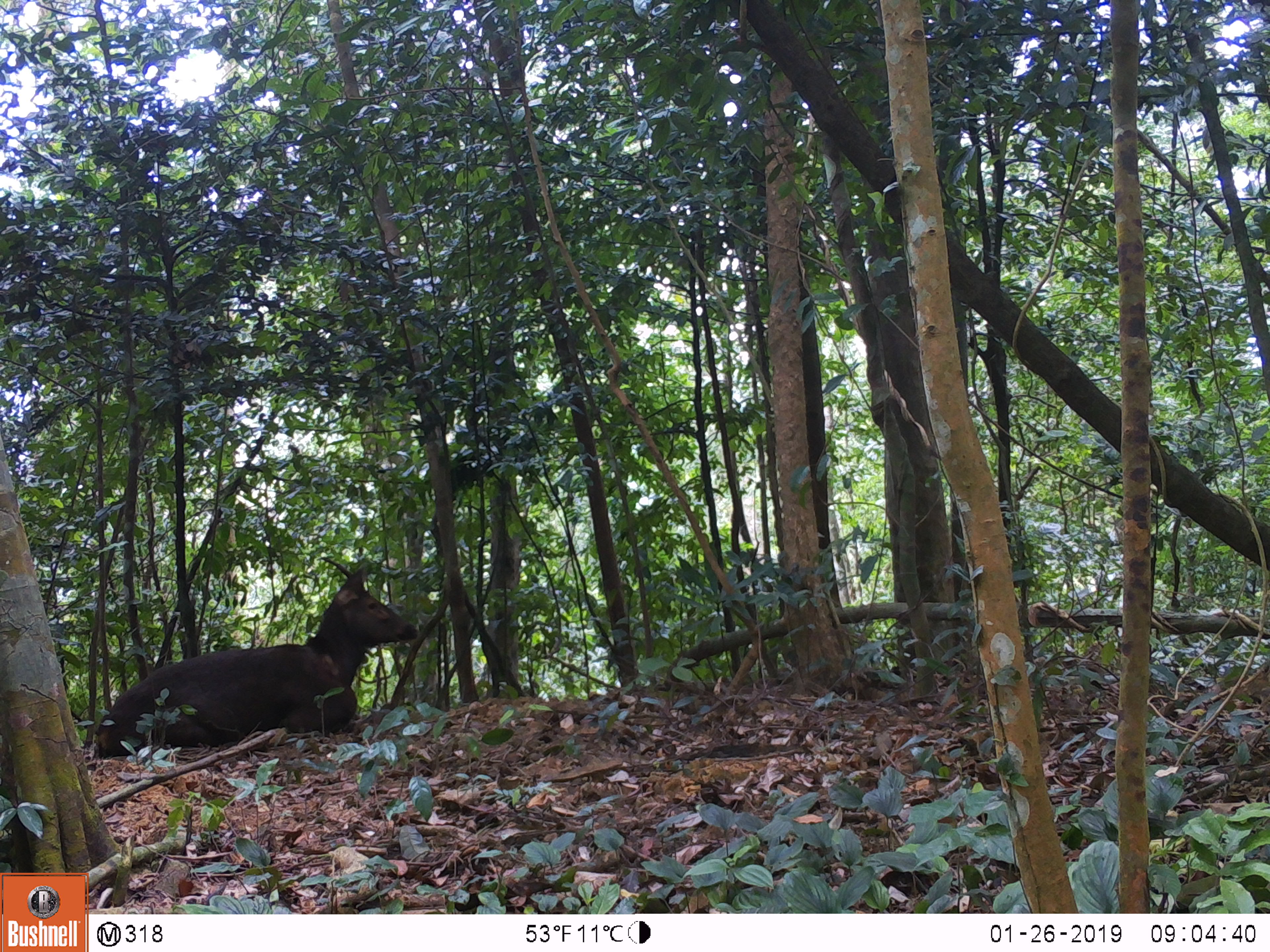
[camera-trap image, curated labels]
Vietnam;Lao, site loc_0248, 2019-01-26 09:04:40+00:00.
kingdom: Animalia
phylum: Chordata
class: Mammalia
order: Artiodactyla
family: Cervidae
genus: Rusa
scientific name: Rusa unicolor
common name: sambar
Sambar (Rusa unicolor). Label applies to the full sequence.